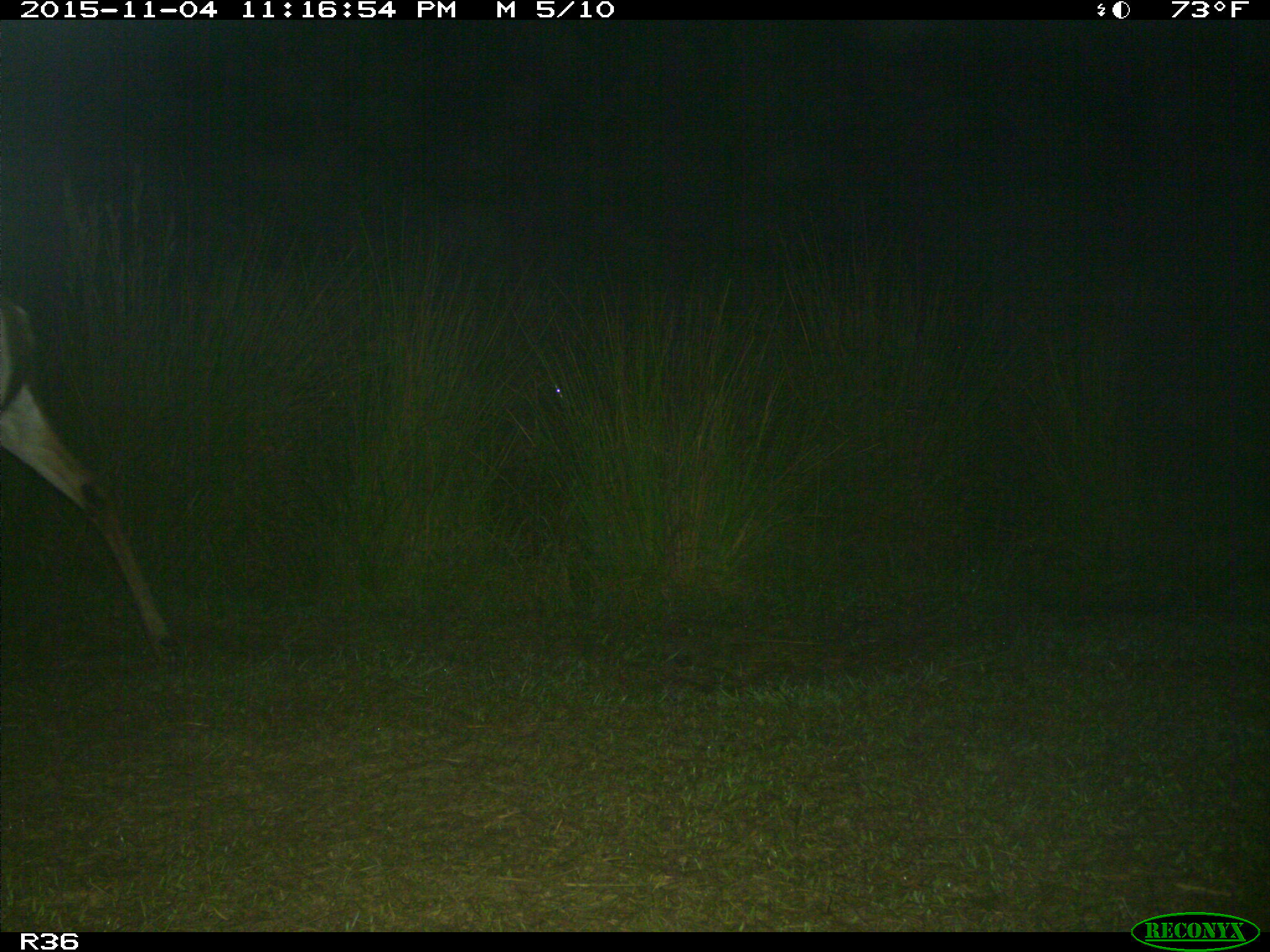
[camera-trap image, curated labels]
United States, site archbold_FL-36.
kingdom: Animalia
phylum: Chordata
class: Mammalia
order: Artiodactyla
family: Cervidae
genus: Odocoileus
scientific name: Odocoileus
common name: deer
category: unidentified deer